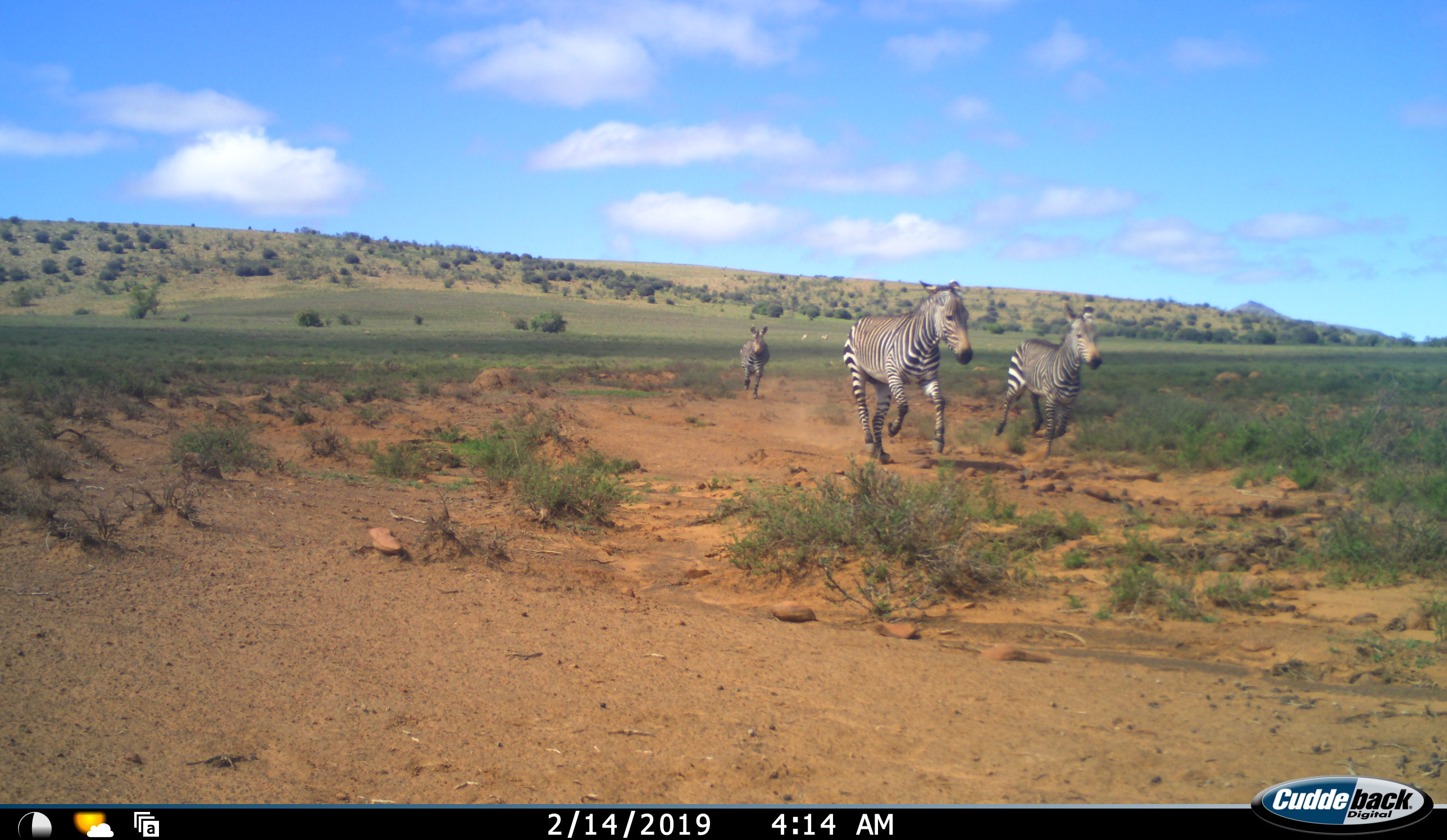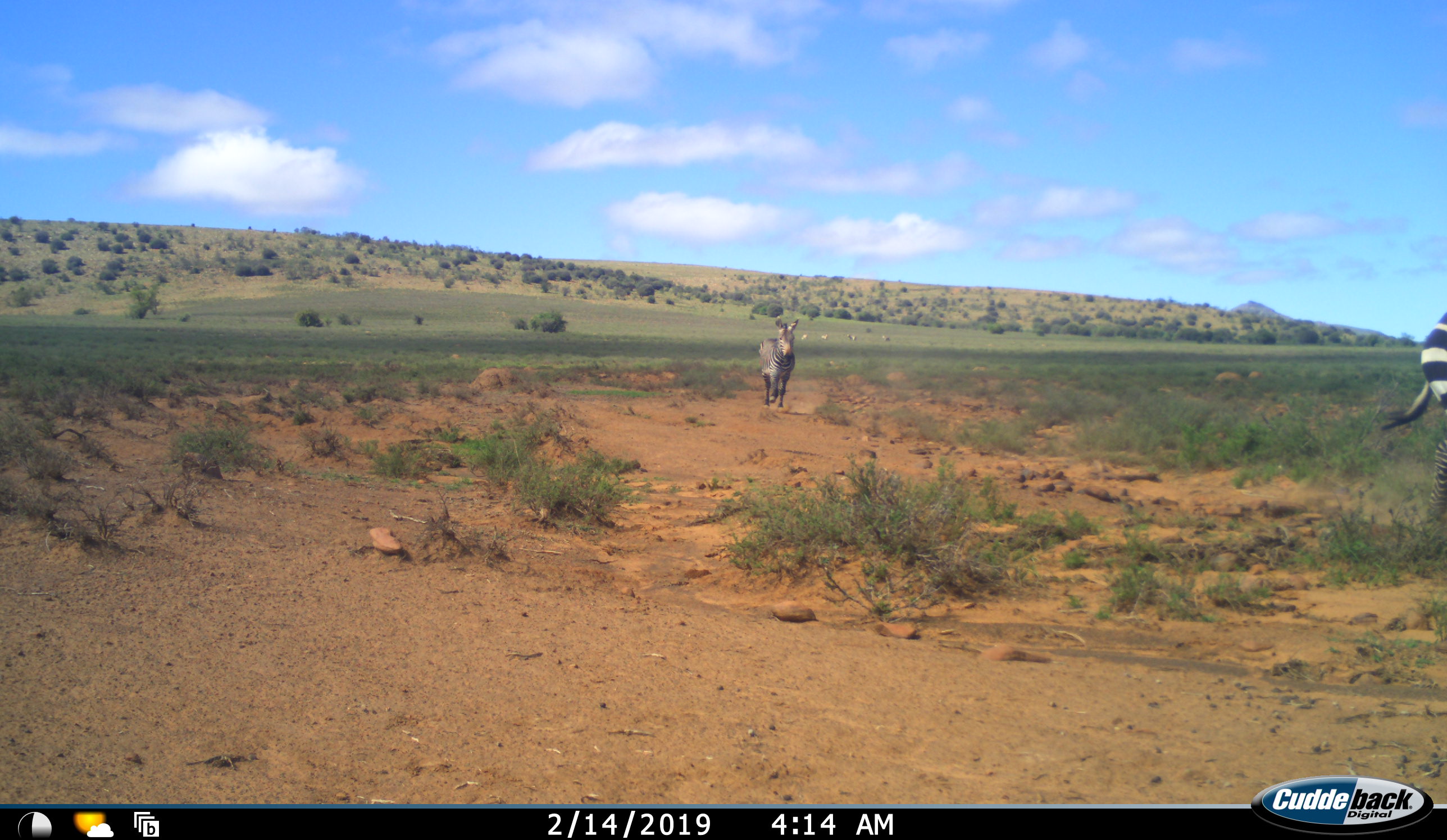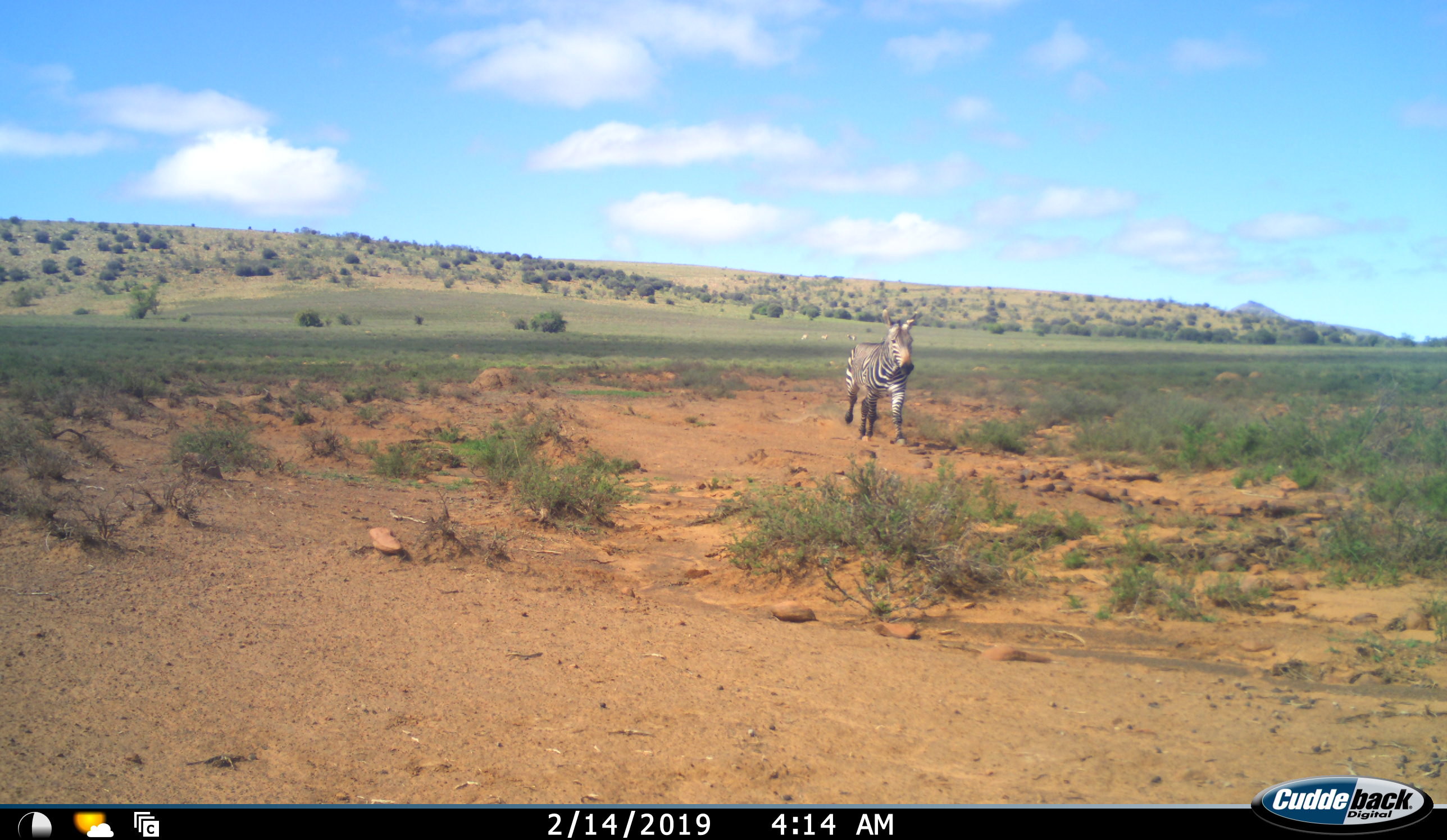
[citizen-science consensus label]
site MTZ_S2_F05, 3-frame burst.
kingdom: Animalia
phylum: Chordata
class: Mammalia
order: Perissodactyla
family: Equidae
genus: Equus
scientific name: Equus zebra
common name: mountain zebra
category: zebramountain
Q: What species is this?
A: Zebramountain (mountain zebra) (Equus zebra).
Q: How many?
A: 3.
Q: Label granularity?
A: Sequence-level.